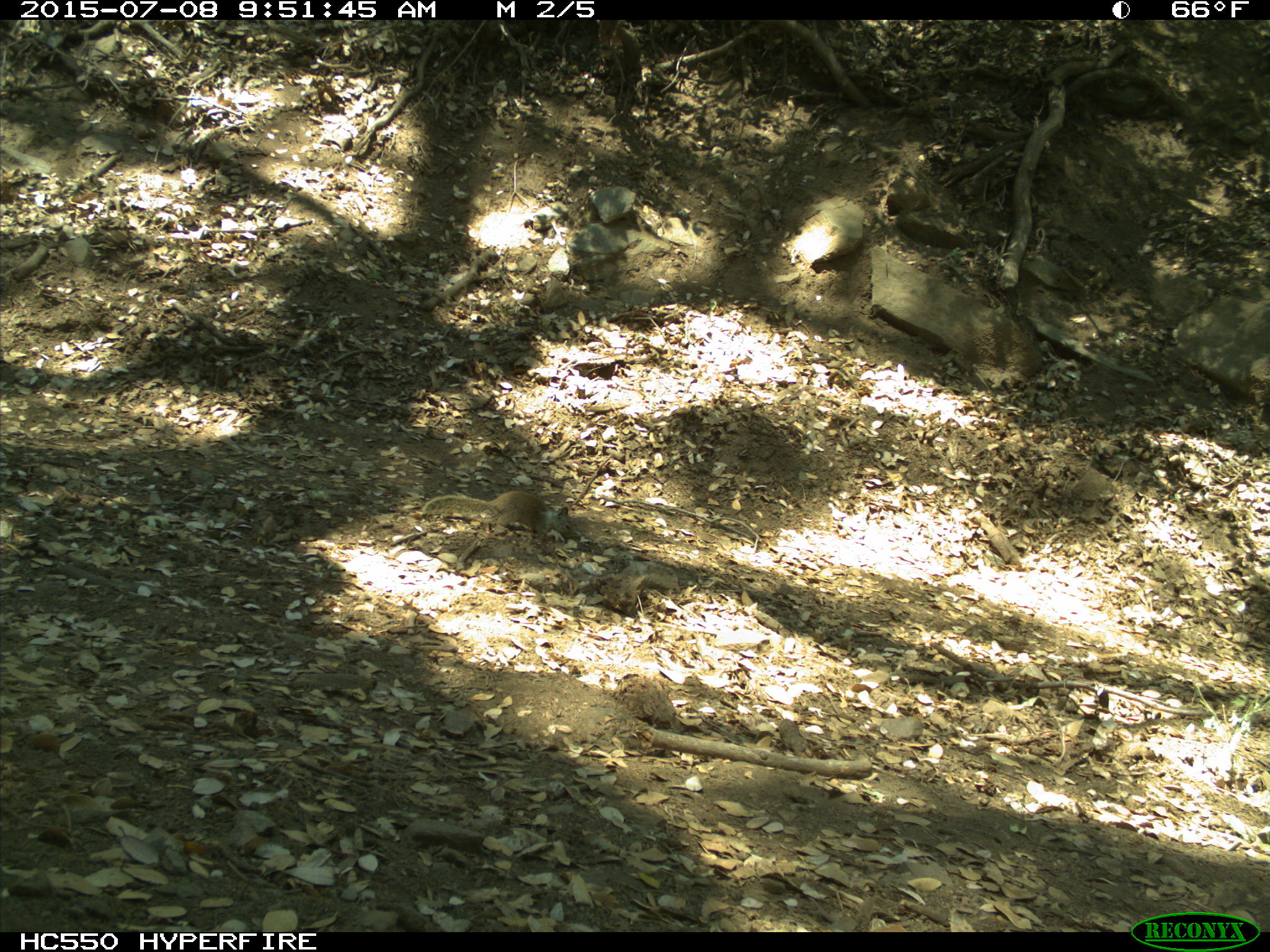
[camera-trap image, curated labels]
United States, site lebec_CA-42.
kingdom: Animalia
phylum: Chordata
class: Mammalia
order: Rodentia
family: Sciuridae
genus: Otospermophilus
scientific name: Otospermophilus beecheyi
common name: california ground squirrel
Otospermophilus beecheyi (california ground squirrel).